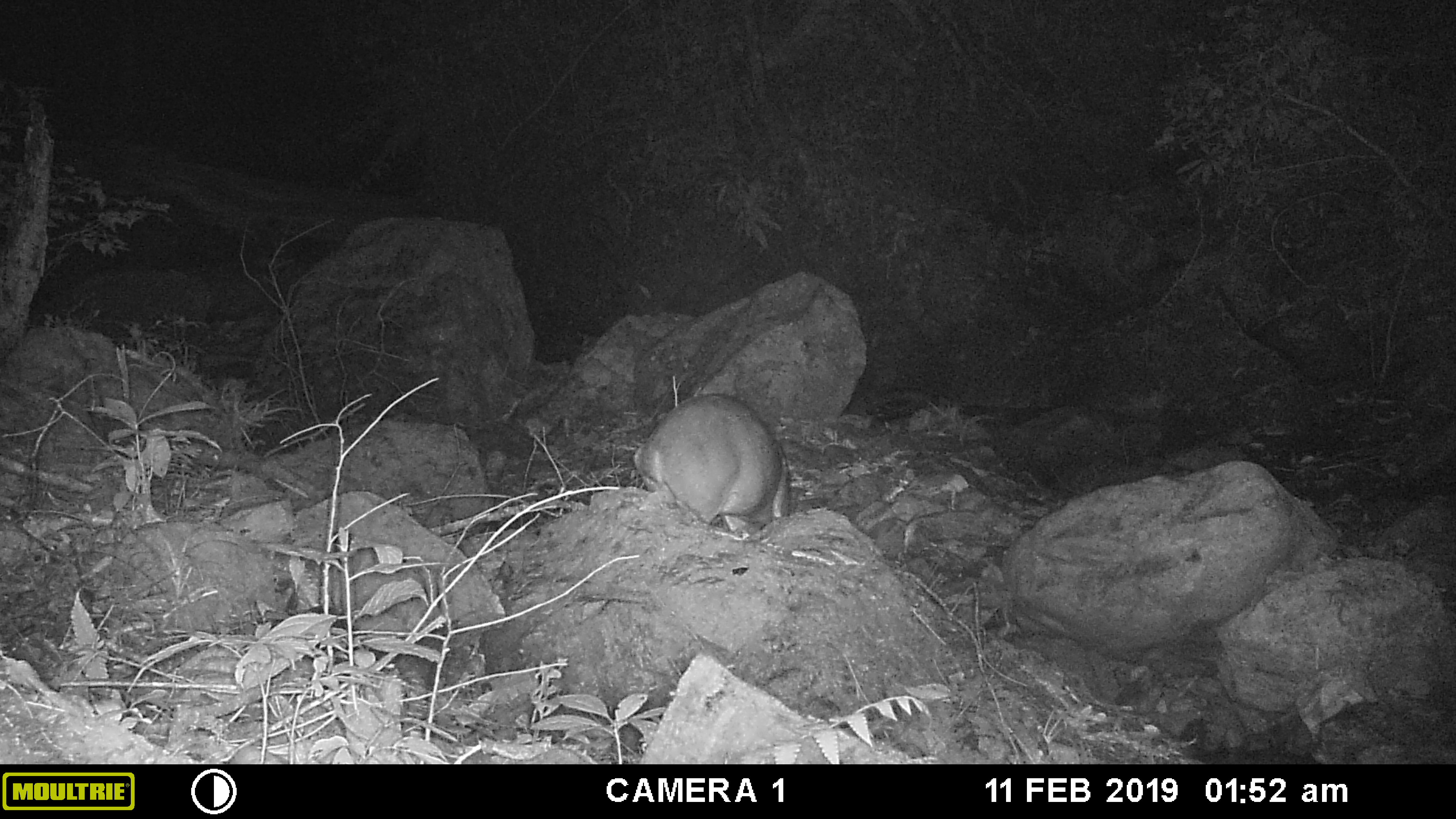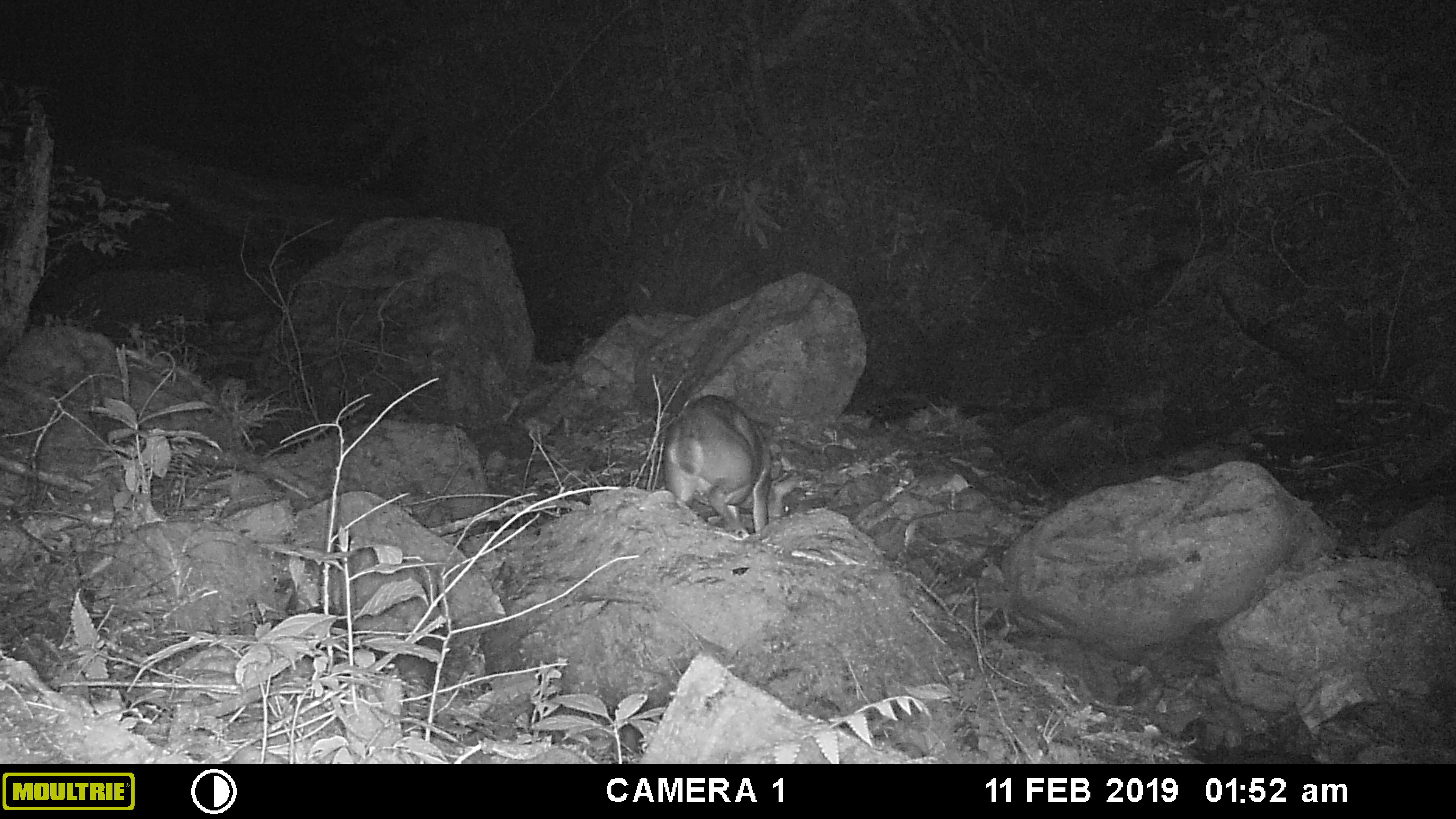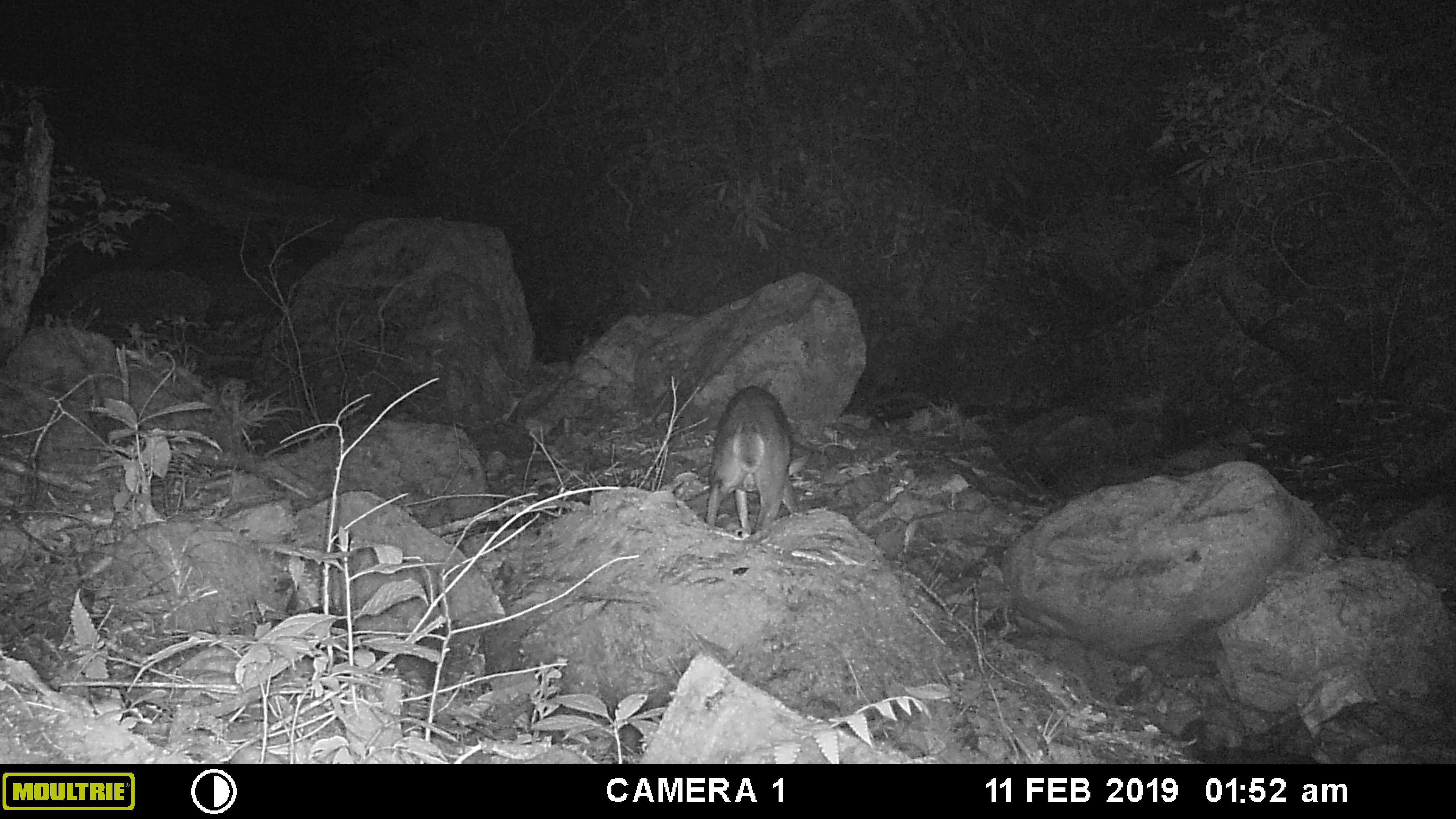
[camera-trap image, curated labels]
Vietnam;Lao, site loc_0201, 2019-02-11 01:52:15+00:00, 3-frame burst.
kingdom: Animalia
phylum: Chordata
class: Mammalia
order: Artiodactyla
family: Cervidae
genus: Muntiacus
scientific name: Muntiacus vuquangensis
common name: large-antlered muntjac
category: large antlered muntjac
Large antlered muntjac (large-antlered muntjac) (Muntiacus vuquangensis). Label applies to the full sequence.